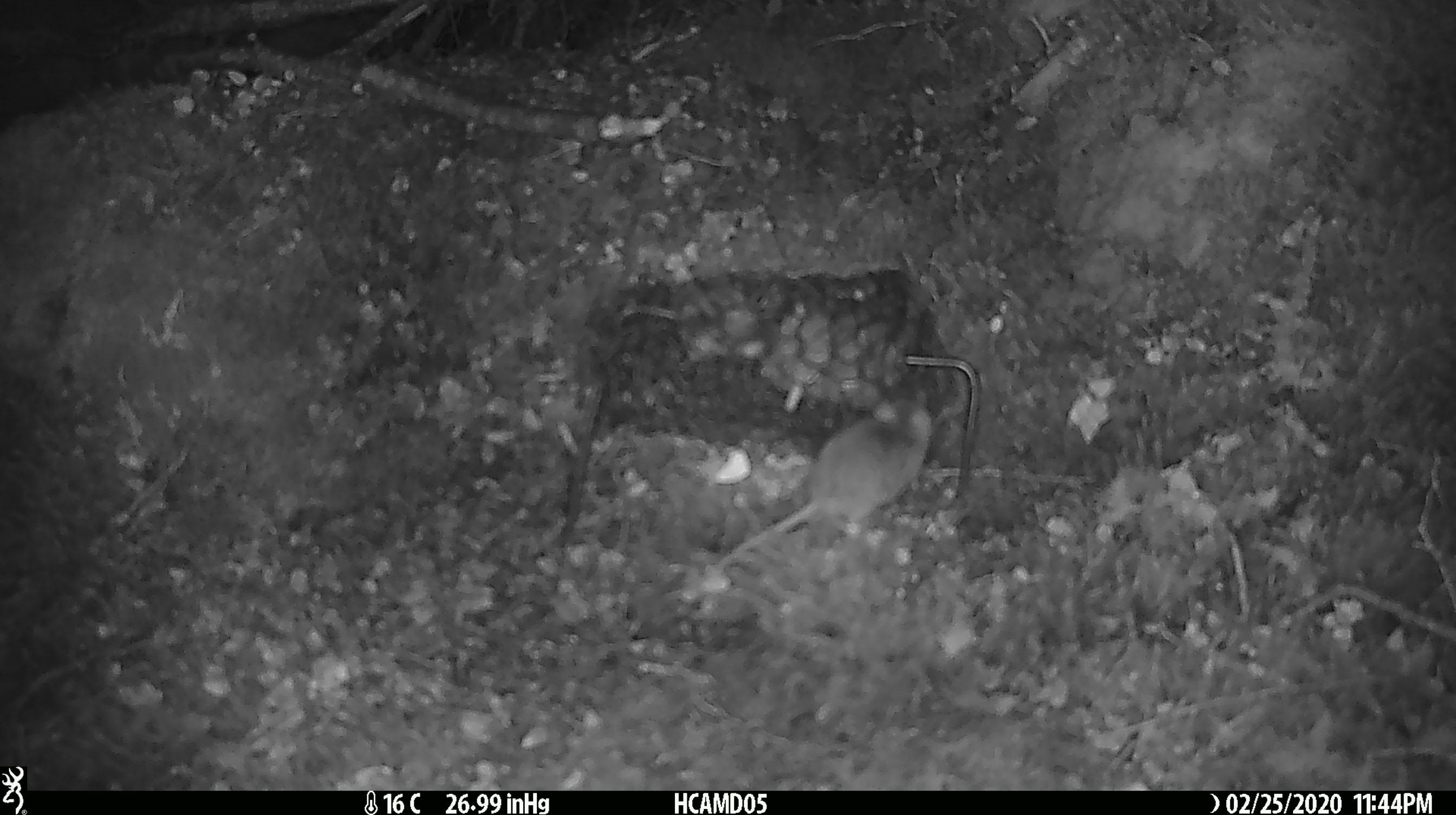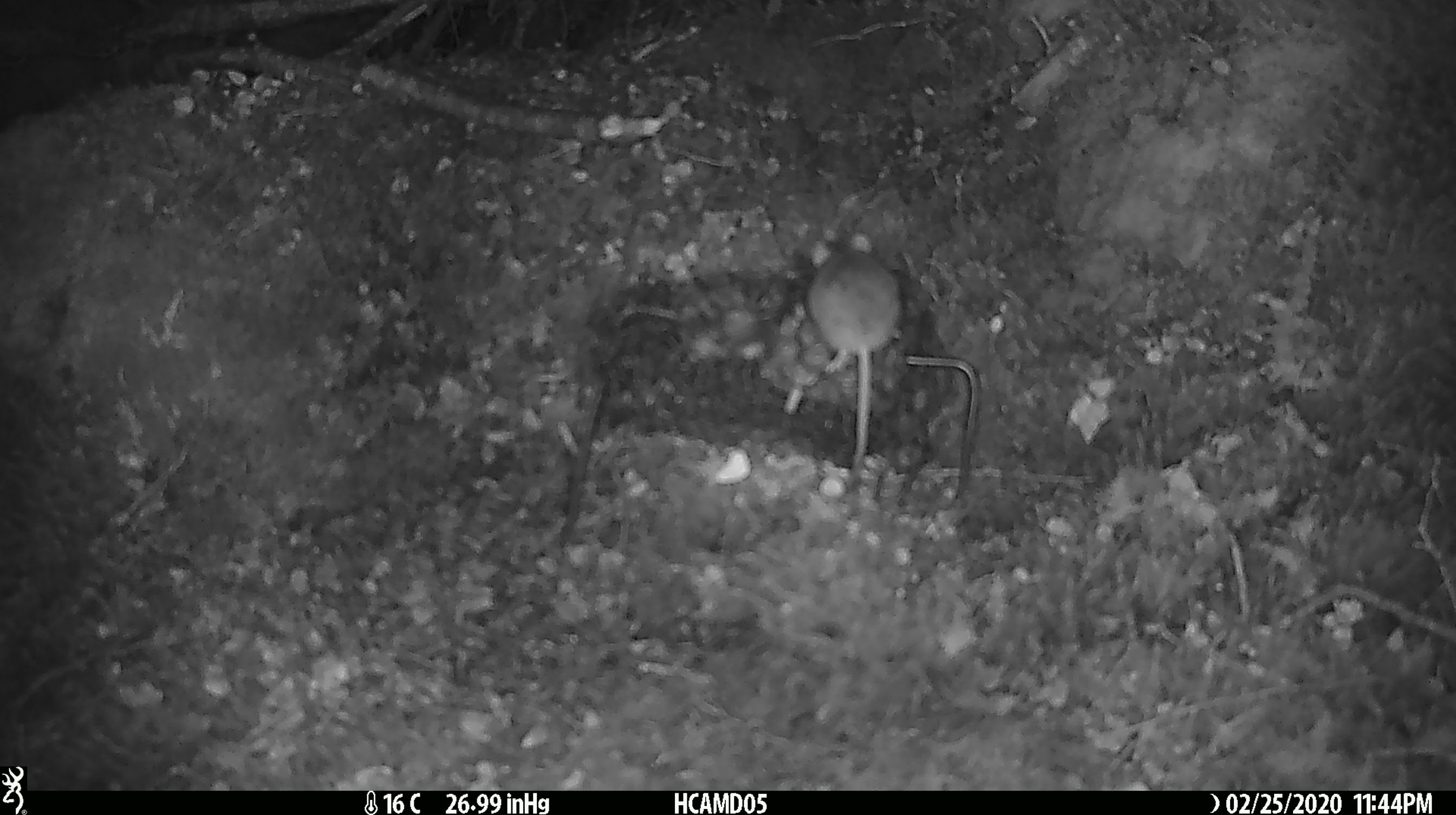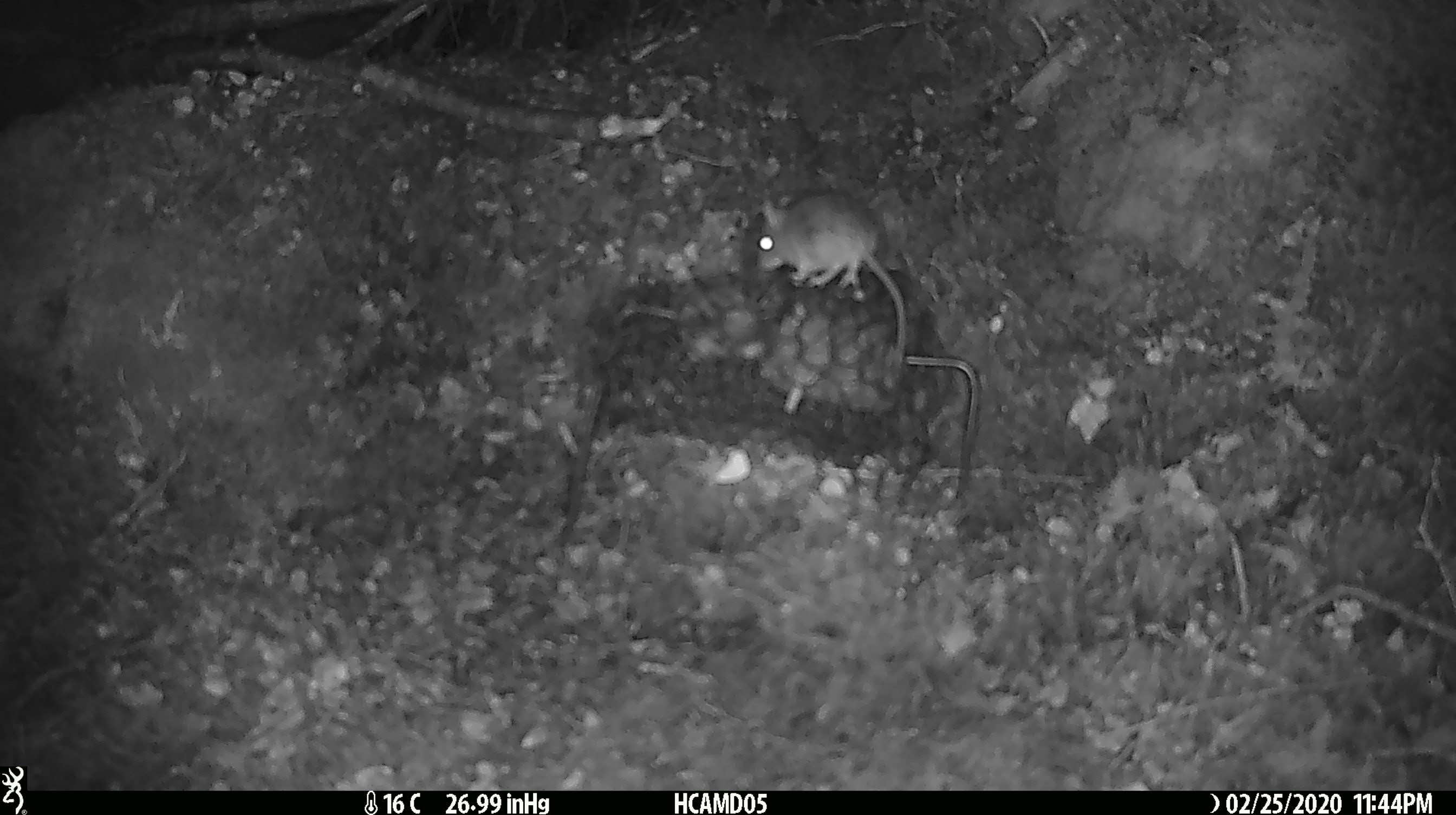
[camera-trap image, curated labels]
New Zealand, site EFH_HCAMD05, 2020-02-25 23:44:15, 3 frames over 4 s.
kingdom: Animalia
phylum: Chordata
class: Mammalia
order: Rodentia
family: Muridae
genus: Mus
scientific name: Mus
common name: mouse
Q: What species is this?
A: Mouse (Mus).